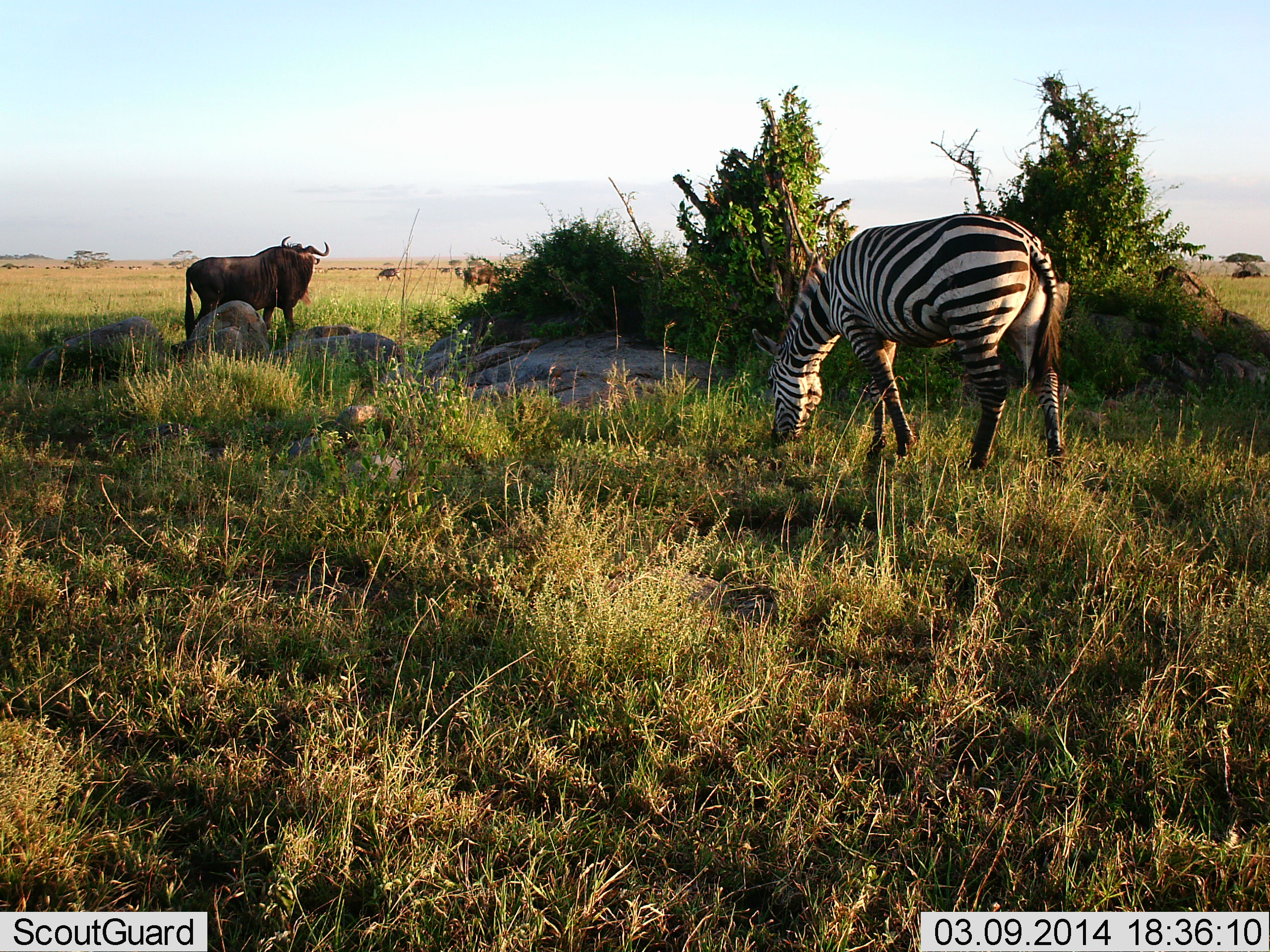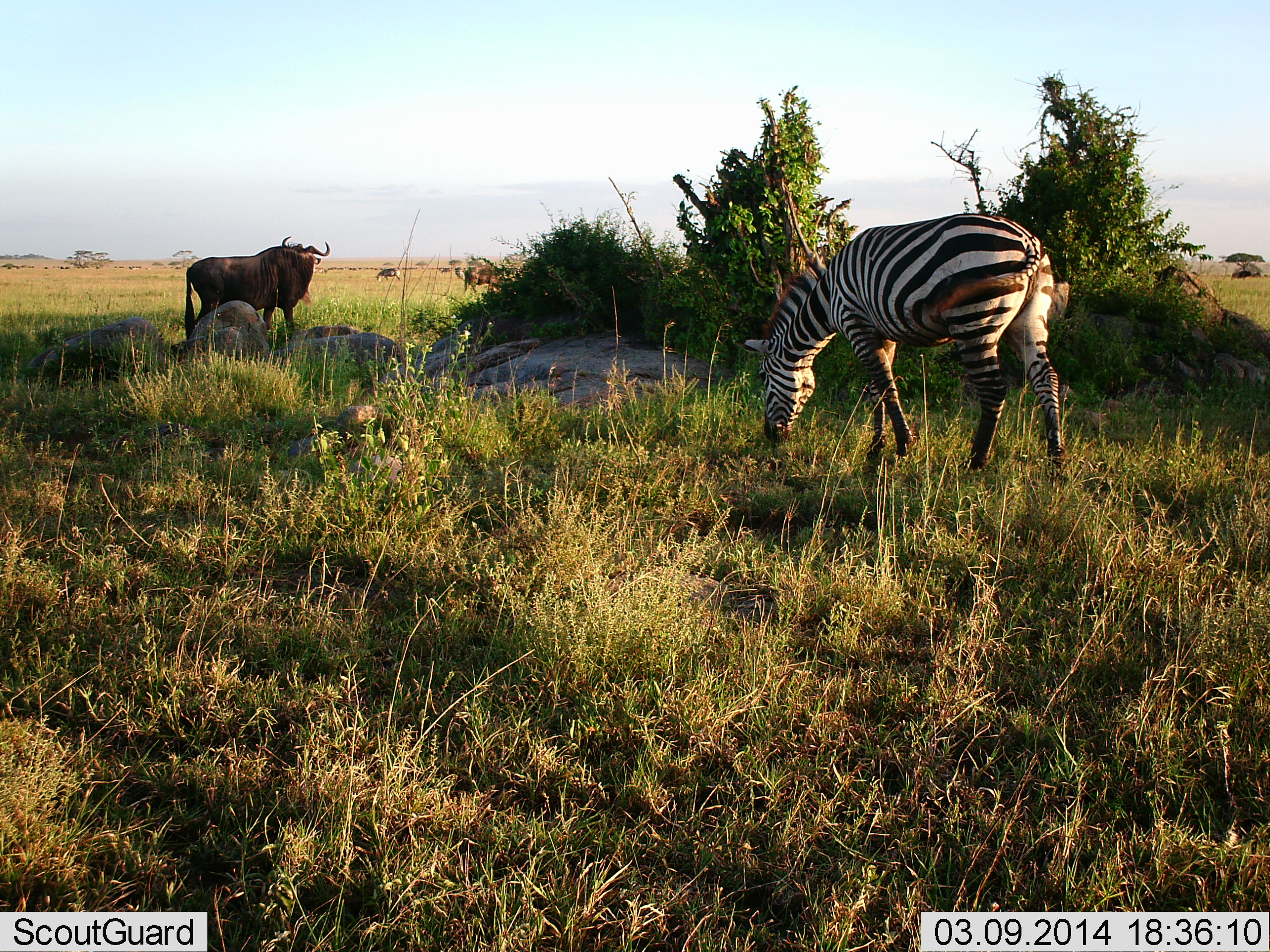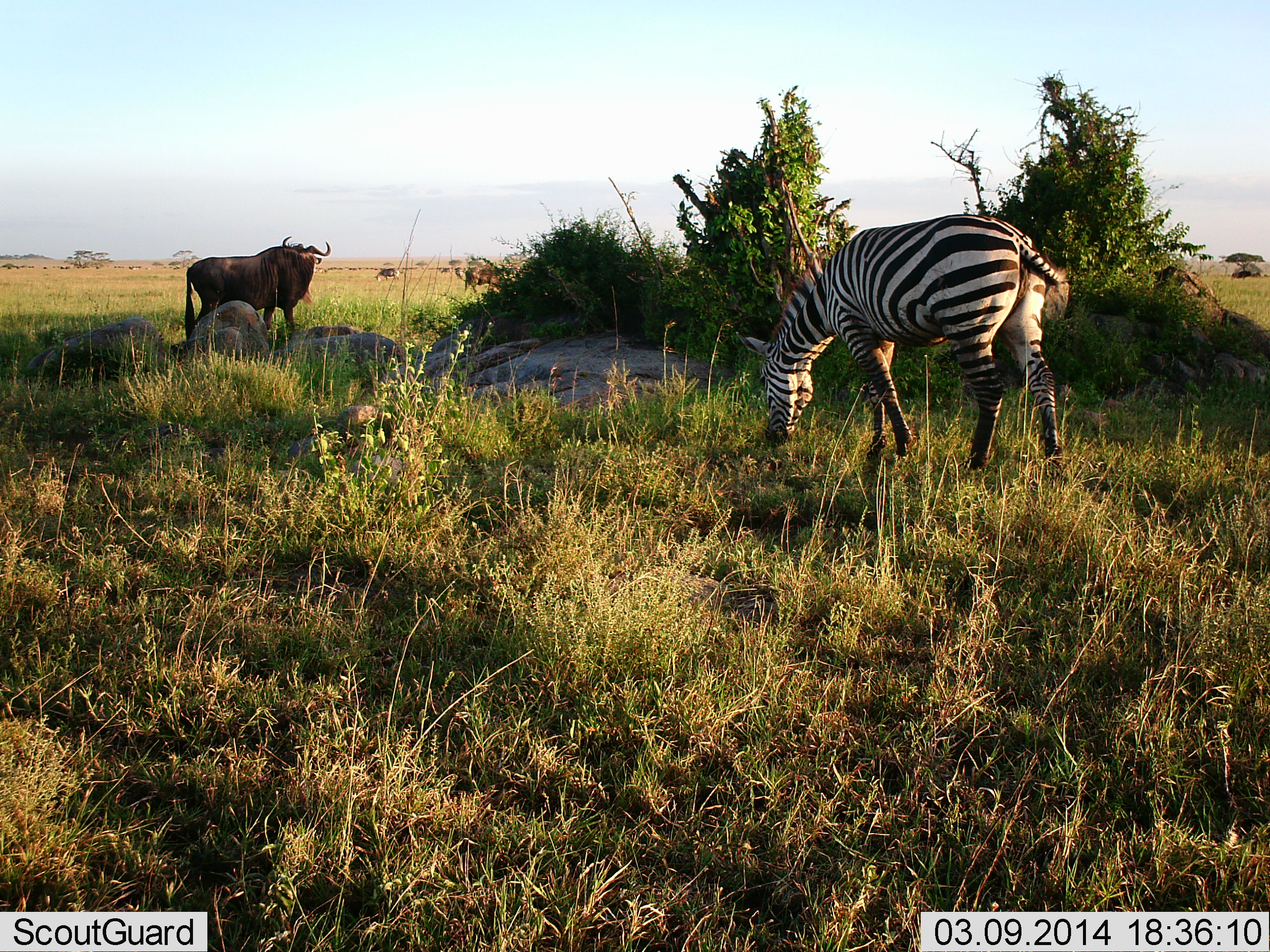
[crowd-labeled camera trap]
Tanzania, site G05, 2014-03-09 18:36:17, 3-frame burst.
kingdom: Animalia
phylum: Chordata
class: Mammalia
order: Artiodactyla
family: Bovidae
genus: Connochaetes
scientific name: Connochaetes taurinus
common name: blue wildebeest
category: wildebeest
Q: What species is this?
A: Wildebeest (blue wildebeest) (Connochaetes taurinus).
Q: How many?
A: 2.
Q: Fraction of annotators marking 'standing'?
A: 91%.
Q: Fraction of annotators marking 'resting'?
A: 9%.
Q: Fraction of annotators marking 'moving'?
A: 0%.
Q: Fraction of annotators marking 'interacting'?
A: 0%.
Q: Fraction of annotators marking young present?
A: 0%.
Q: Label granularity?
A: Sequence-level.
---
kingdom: Animalia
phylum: Chordata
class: Mammalia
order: Perissodactyla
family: Equidae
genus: Equus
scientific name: Equus quagga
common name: plains zebra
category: zebra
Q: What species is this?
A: Zebra (plains zebra) (Equus quagga).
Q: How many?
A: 1.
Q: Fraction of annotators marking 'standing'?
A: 13%.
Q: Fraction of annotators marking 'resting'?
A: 0%.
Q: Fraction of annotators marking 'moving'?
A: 13%.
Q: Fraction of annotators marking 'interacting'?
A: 0%.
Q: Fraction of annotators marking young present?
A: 0%.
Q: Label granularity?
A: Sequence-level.